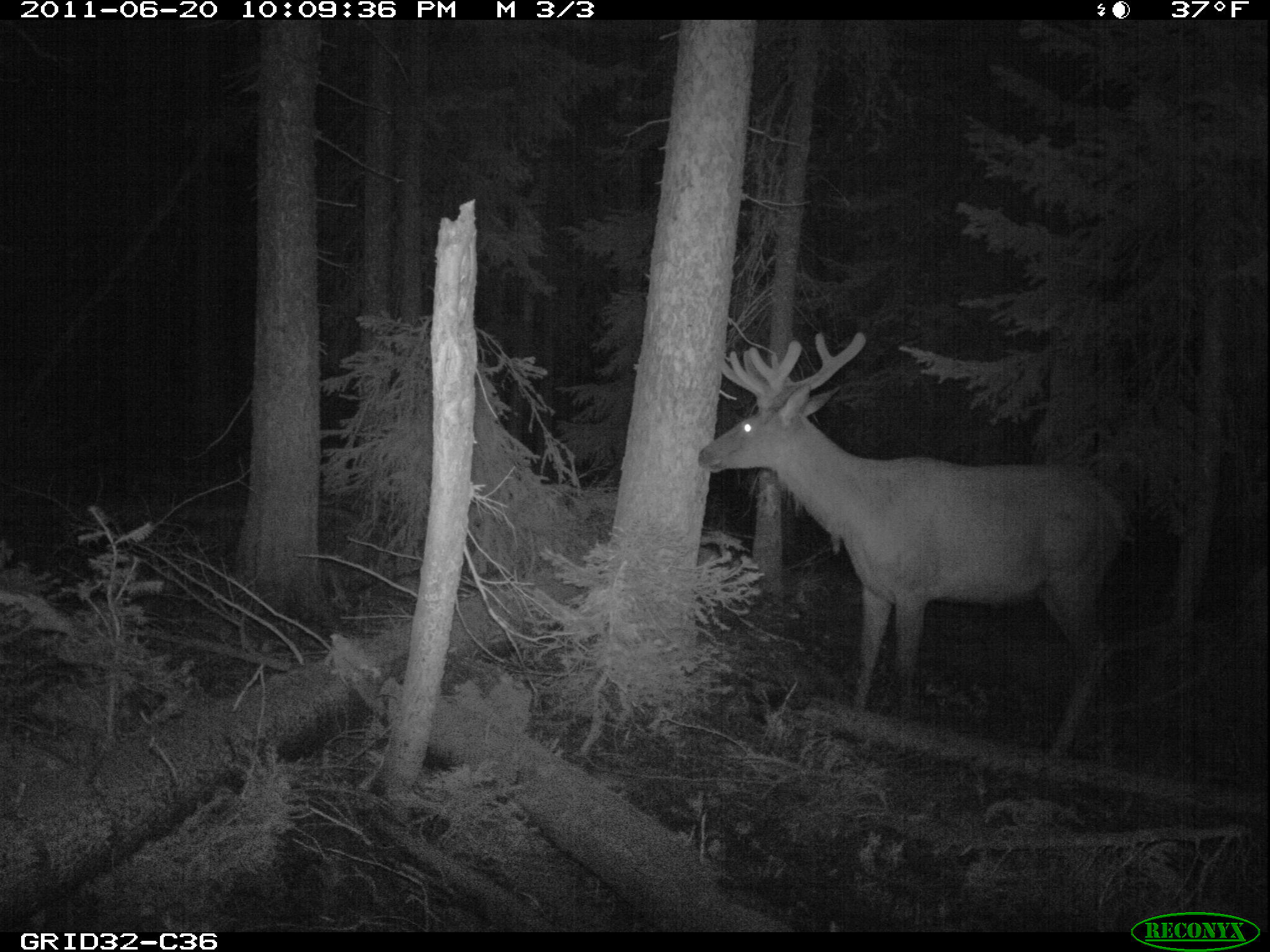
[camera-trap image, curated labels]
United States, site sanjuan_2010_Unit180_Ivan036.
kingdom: Animalia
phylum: Chordata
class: Mammalia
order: Artiodactyla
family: Cervidae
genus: Cervus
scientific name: Cervus elaphus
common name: red deer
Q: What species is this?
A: Cervus elaphus (red deer).